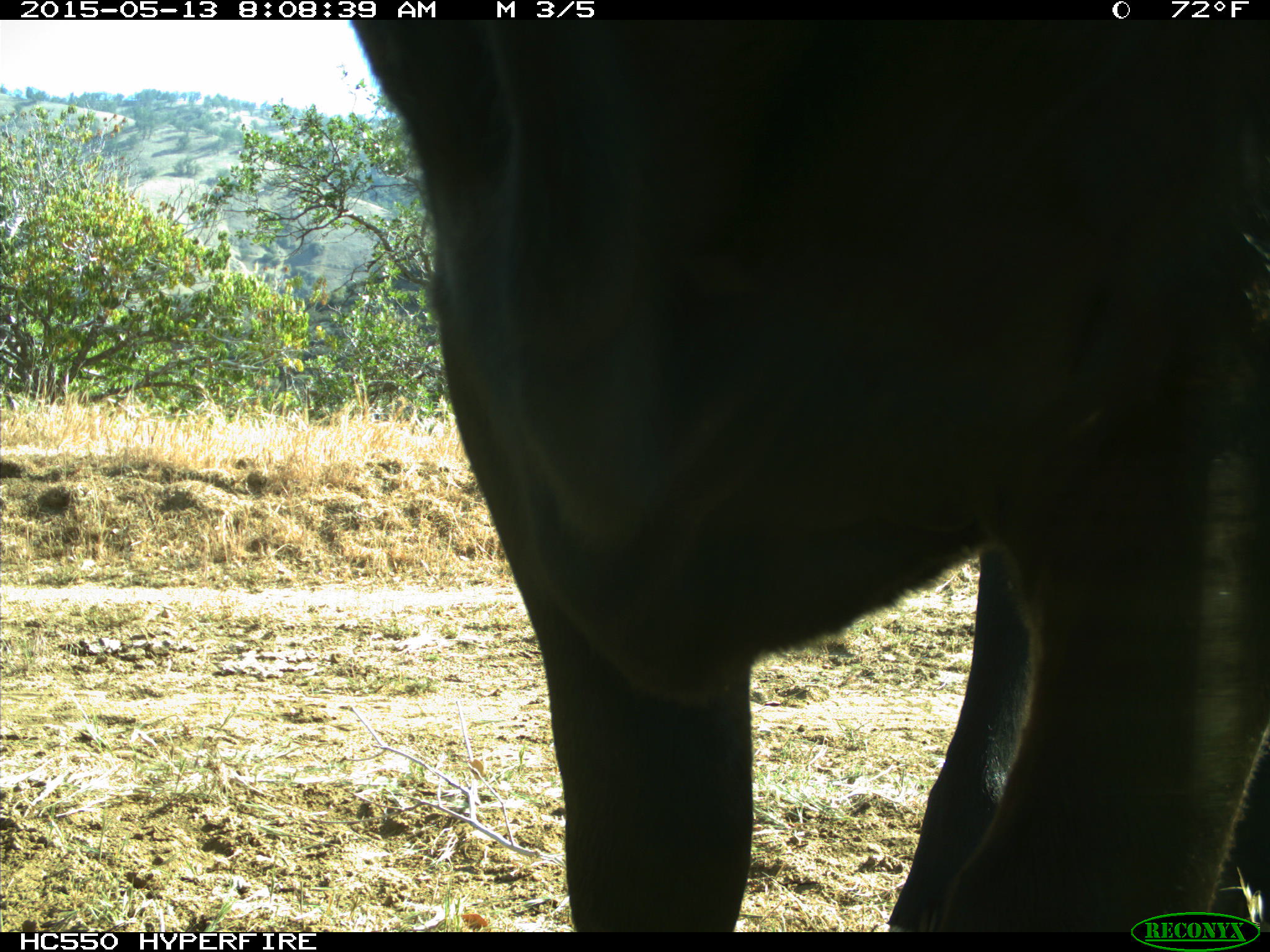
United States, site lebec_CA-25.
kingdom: Animalia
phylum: Chordata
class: Mammalia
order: Artiodactyla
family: Bovidae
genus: Bos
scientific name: Bos taurus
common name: domestic cow